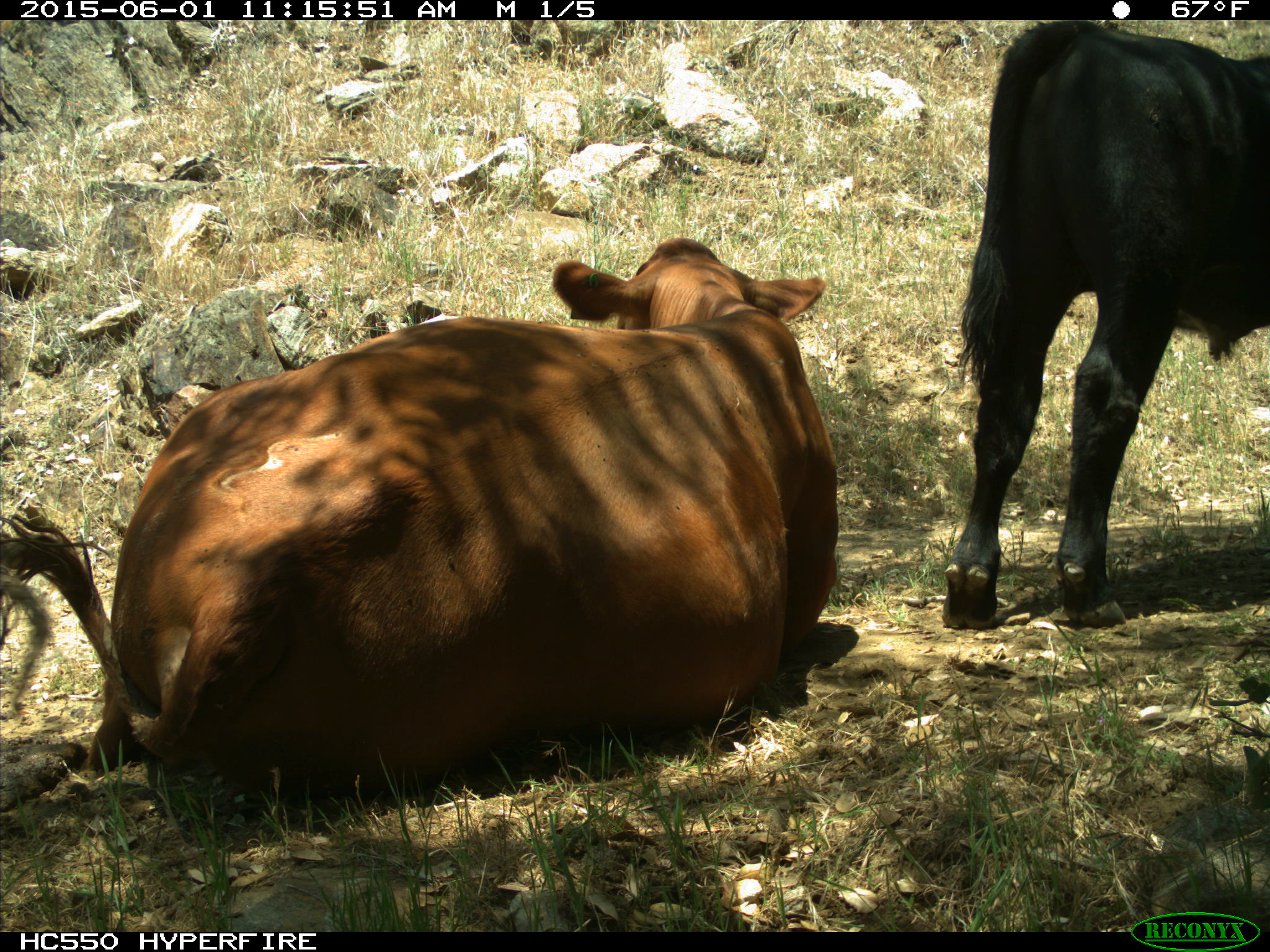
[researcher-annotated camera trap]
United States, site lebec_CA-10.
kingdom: Animalia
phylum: Chordata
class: Mammalia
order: Artiodactyla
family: Bovidae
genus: Bos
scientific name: Bos taurus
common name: domestic cow